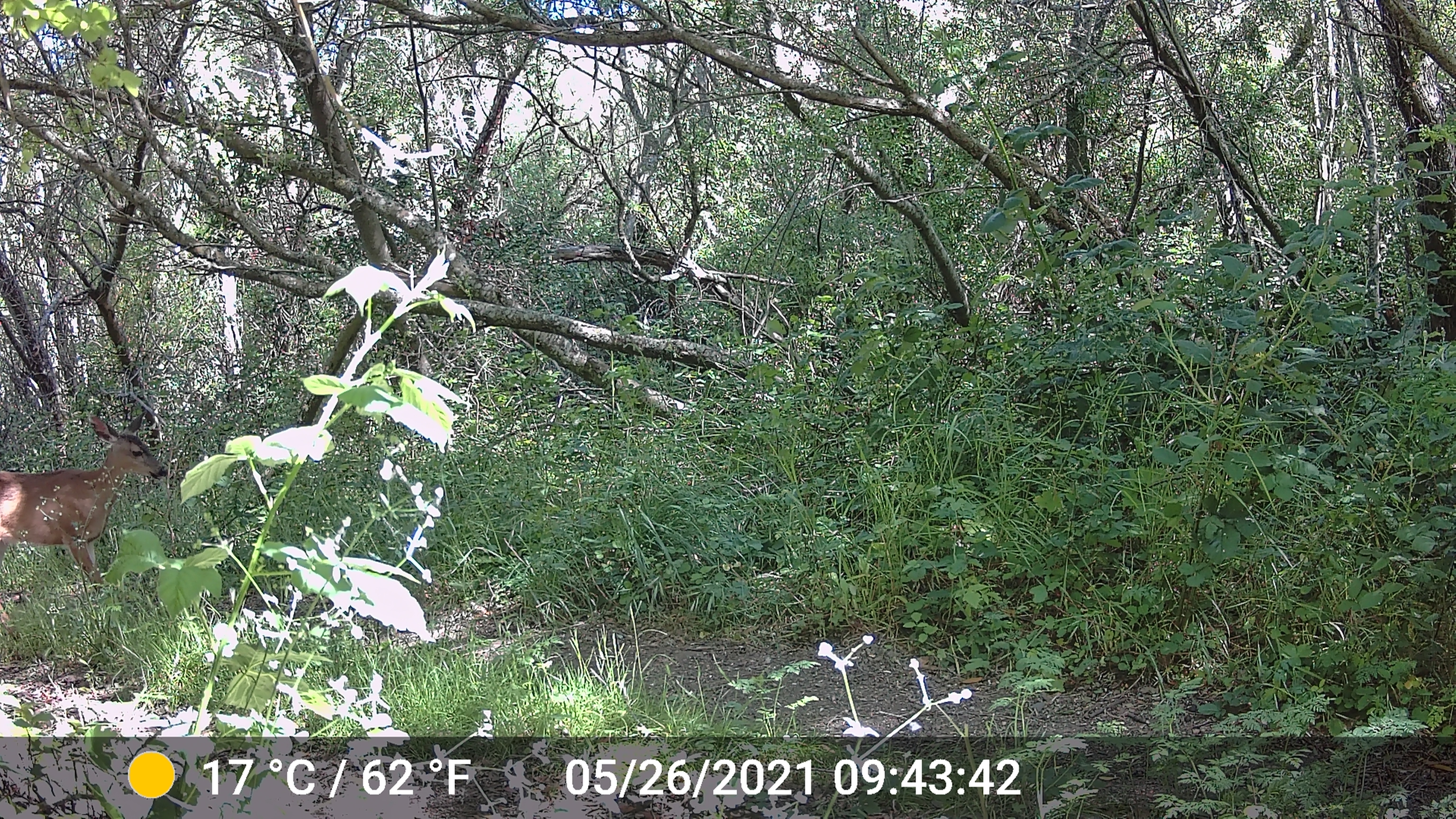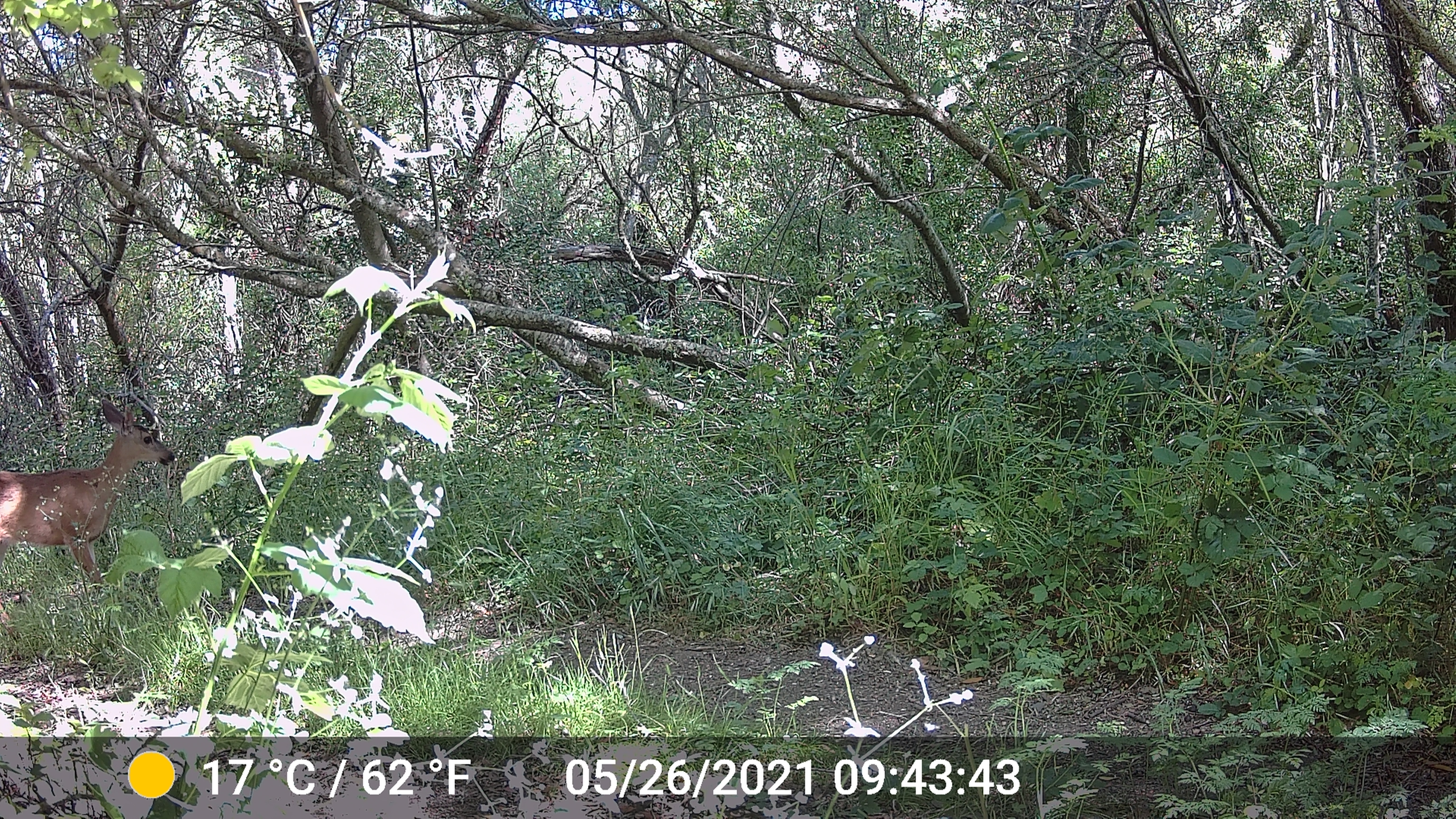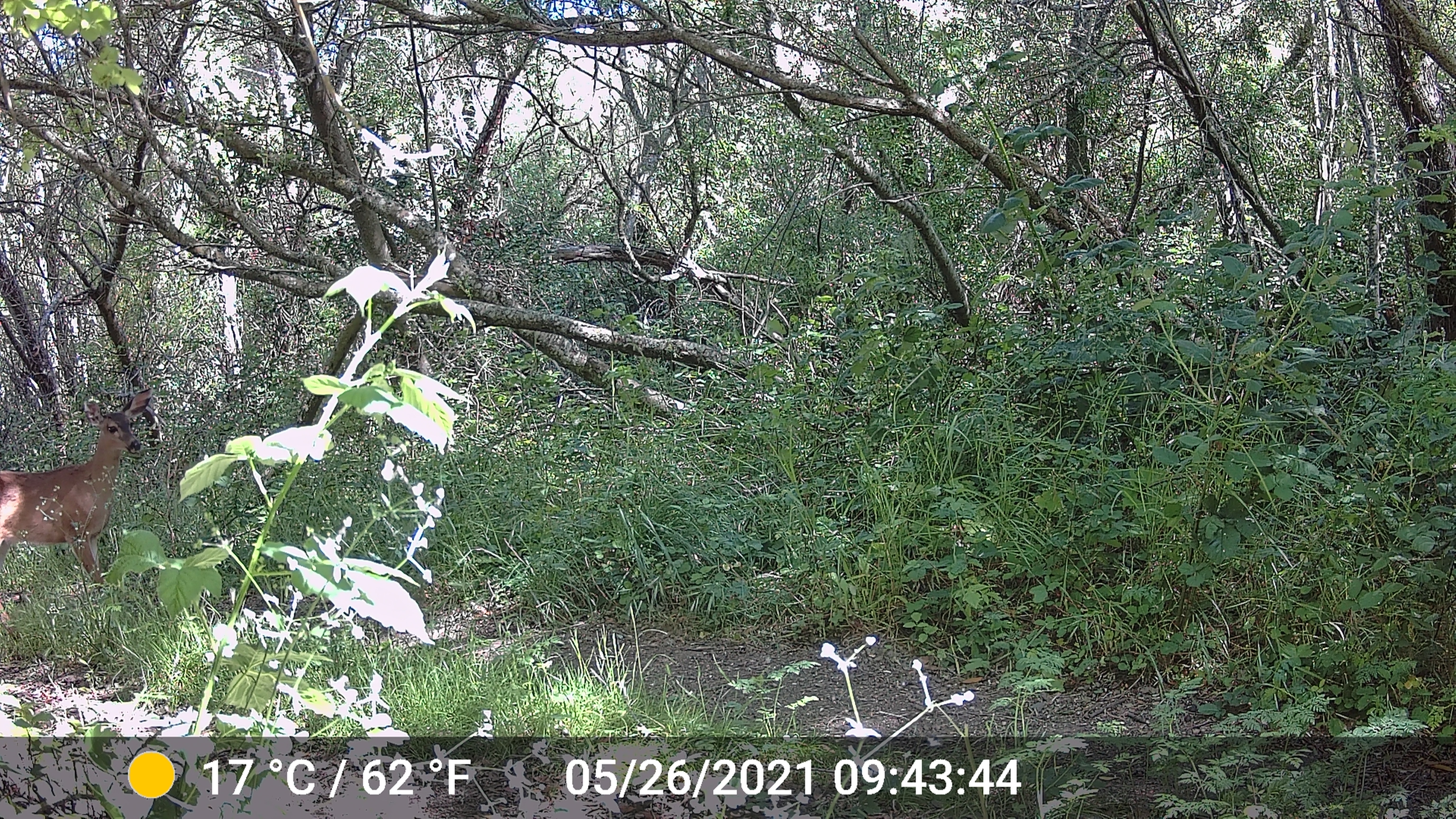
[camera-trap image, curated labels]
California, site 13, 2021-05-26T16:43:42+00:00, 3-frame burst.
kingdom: Animalia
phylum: Chordata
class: Mammalia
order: Artiodactyla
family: Cervidae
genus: Odocoileus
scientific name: Odocoileus hemionus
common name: mule deer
Mule deer (Odocoileus hemionus).